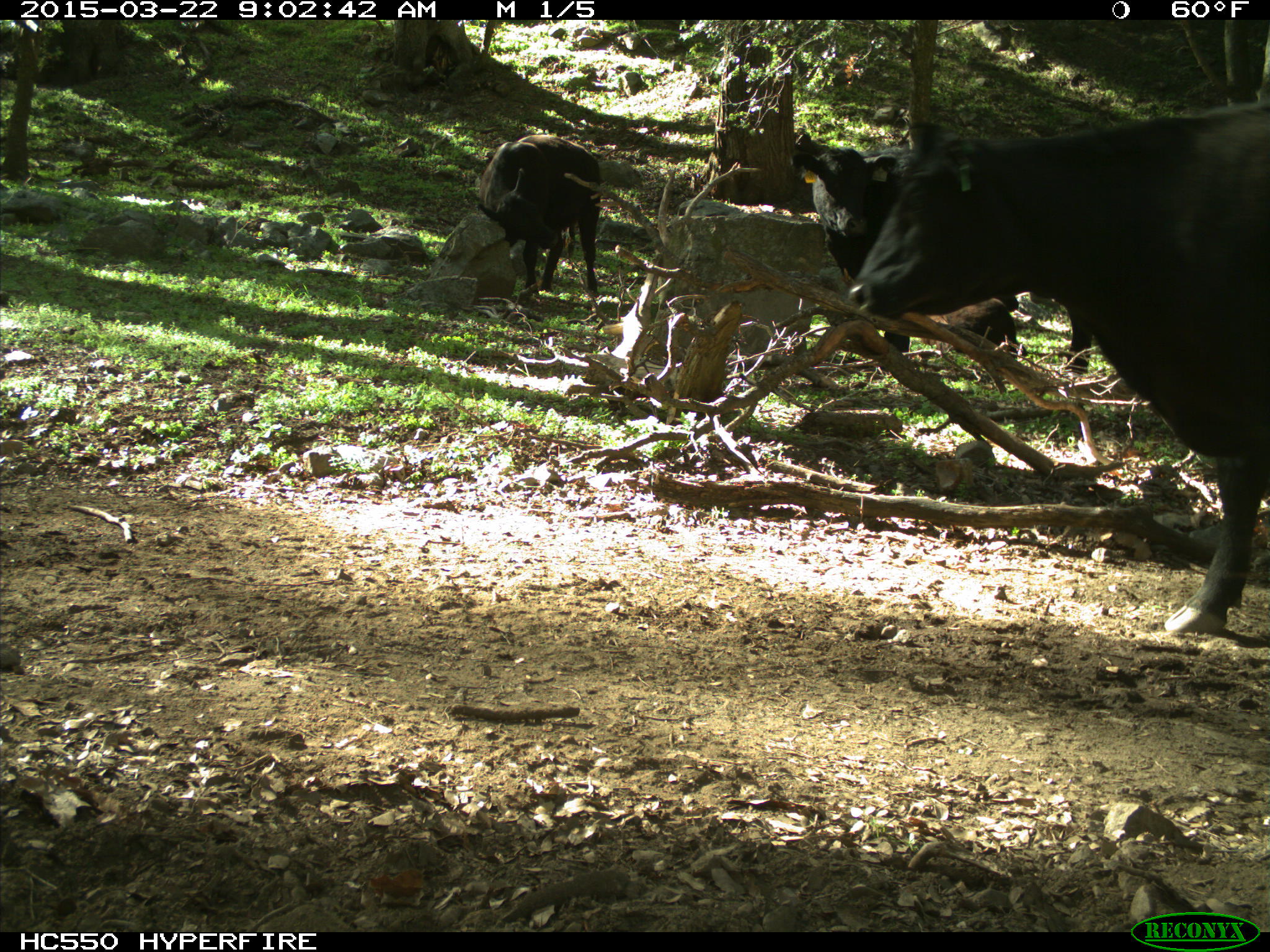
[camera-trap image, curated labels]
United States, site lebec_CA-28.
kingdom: Animalia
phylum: Chordata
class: Mammalia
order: Artiodactyla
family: Bovidae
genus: Bos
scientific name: Bos taurus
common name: domestic cow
Bos taurus (domestic cow).